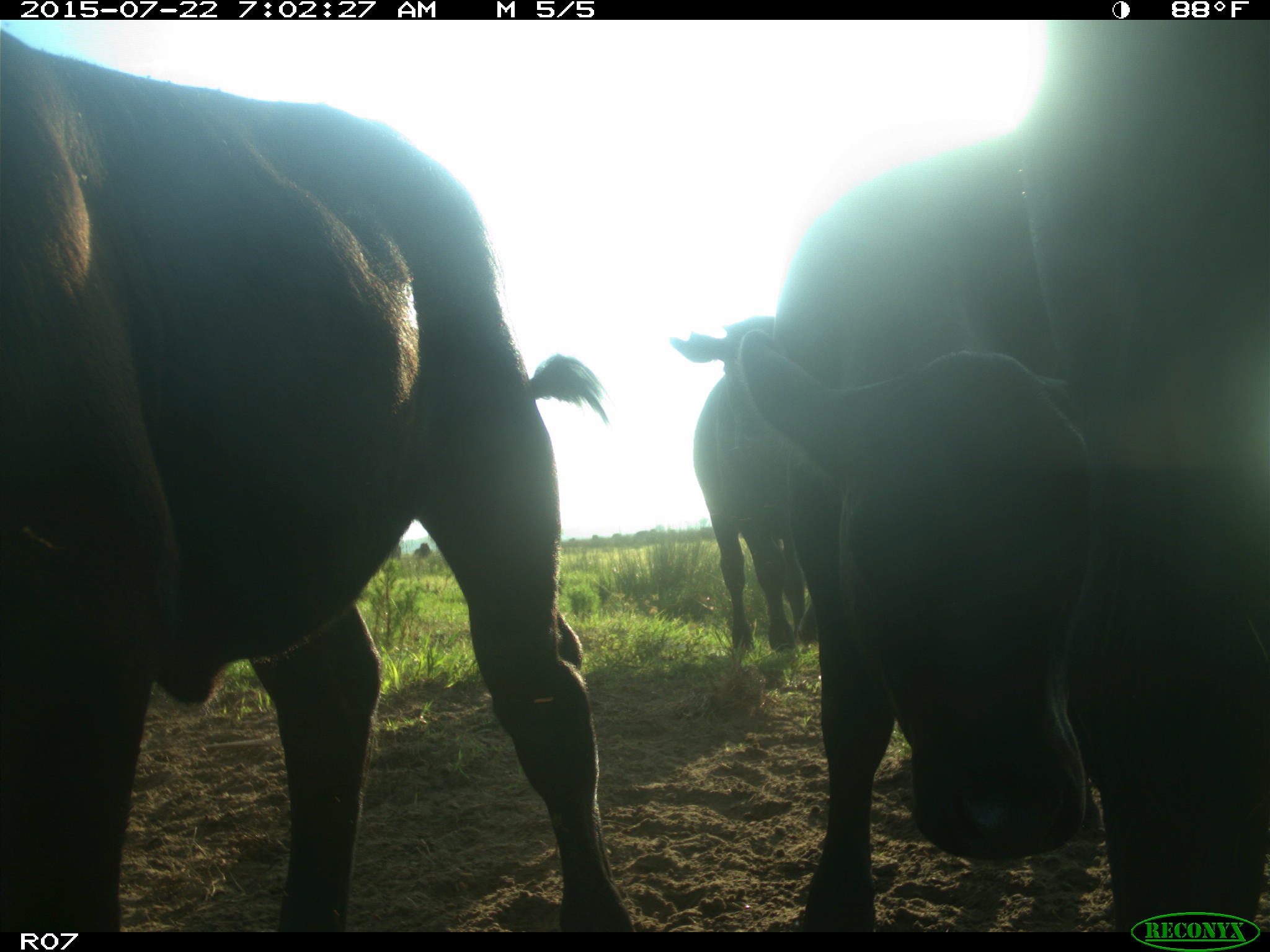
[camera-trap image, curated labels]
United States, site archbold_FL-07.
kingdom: Animalia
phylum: Chordata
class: Mammalia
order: Artiodactyla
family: Suidae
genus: Sus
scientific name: Sus scrofa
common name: wild boar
Sus scrofa (wild boar).